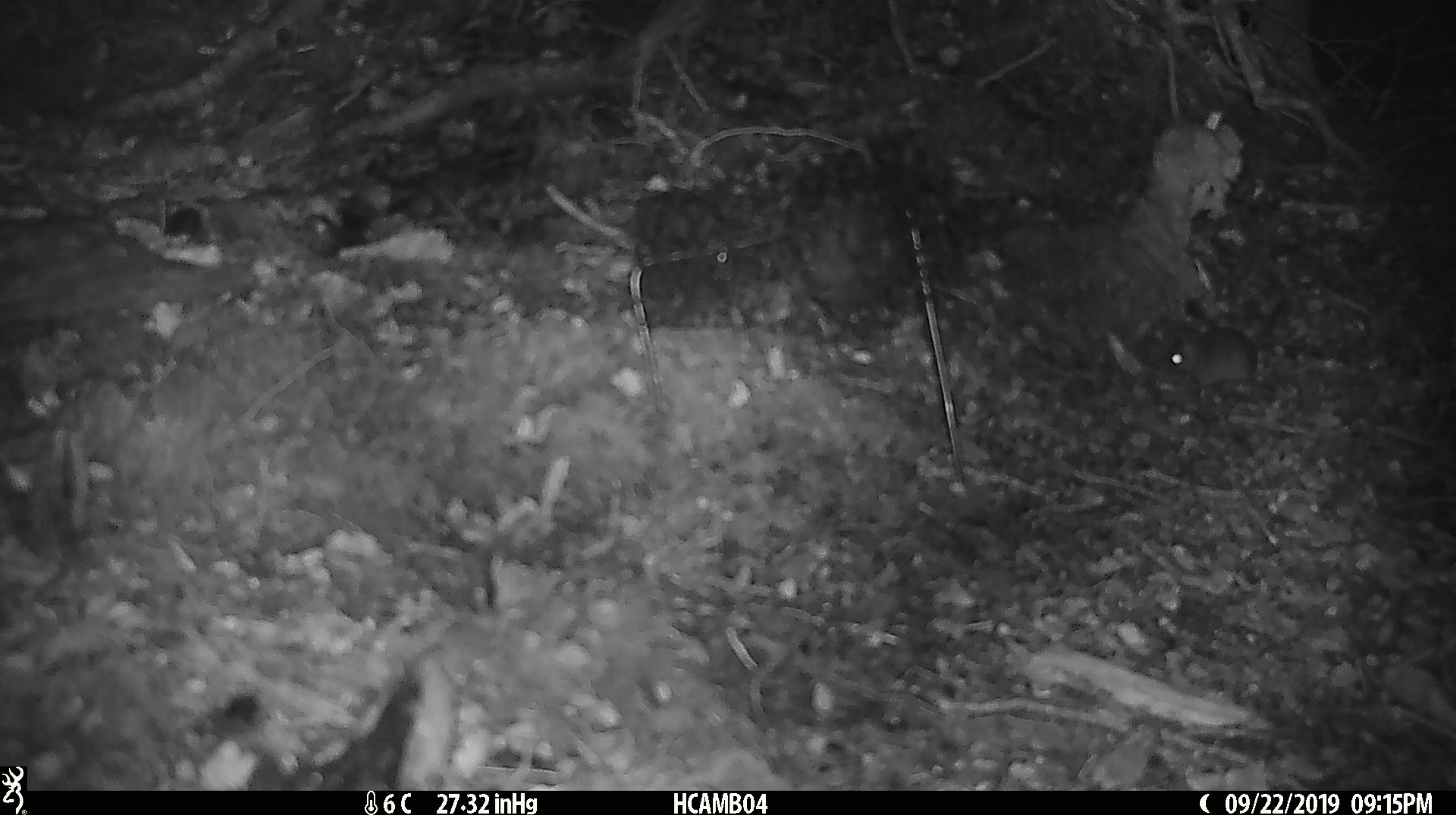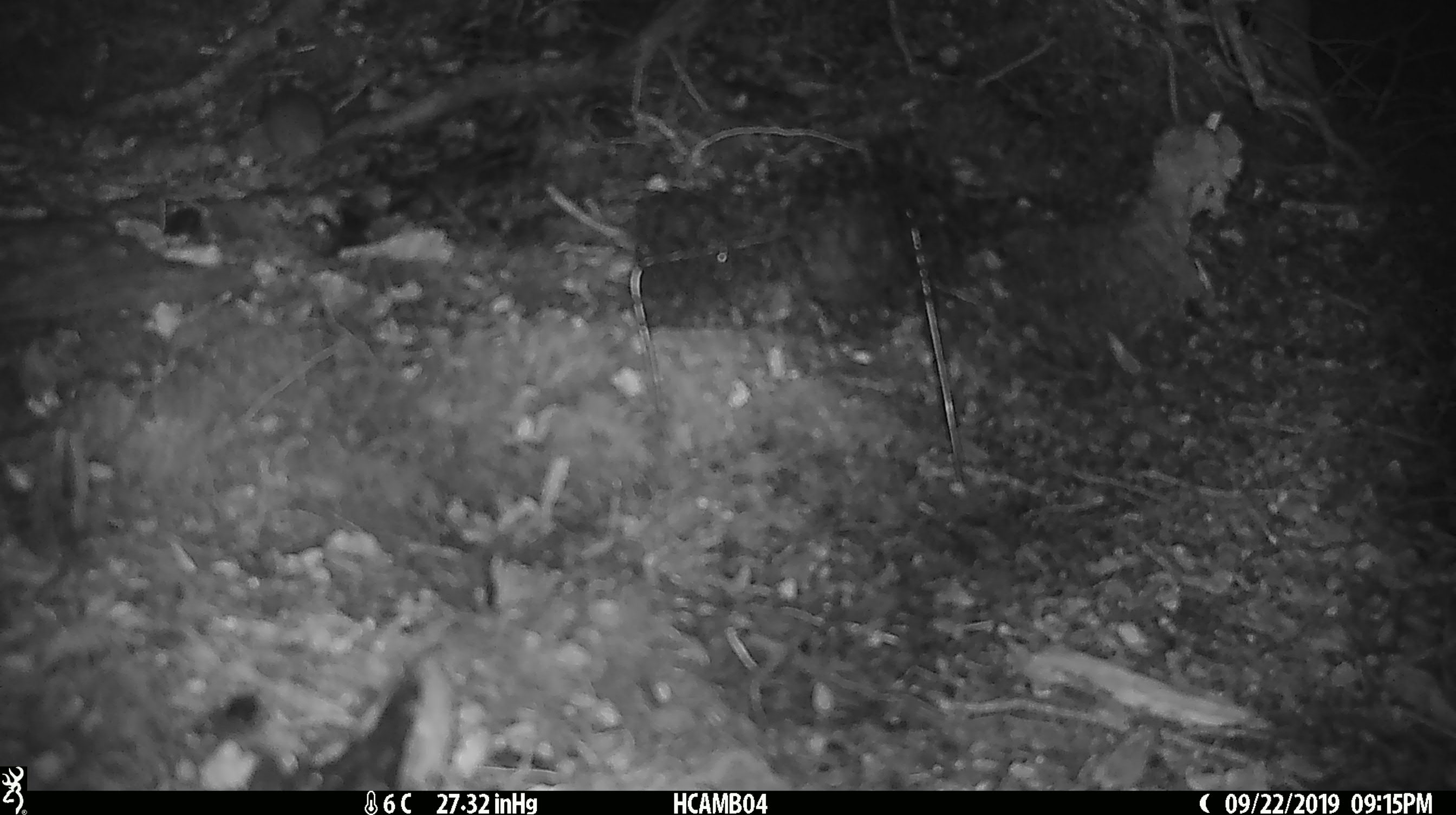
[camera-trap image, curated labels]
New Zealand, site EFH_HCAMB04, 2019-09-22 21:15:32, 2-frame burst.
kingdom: Animalia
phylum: Chordata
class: Mammalia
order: Rodentia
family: Muridae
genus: Mus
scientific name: Mus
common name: mouse